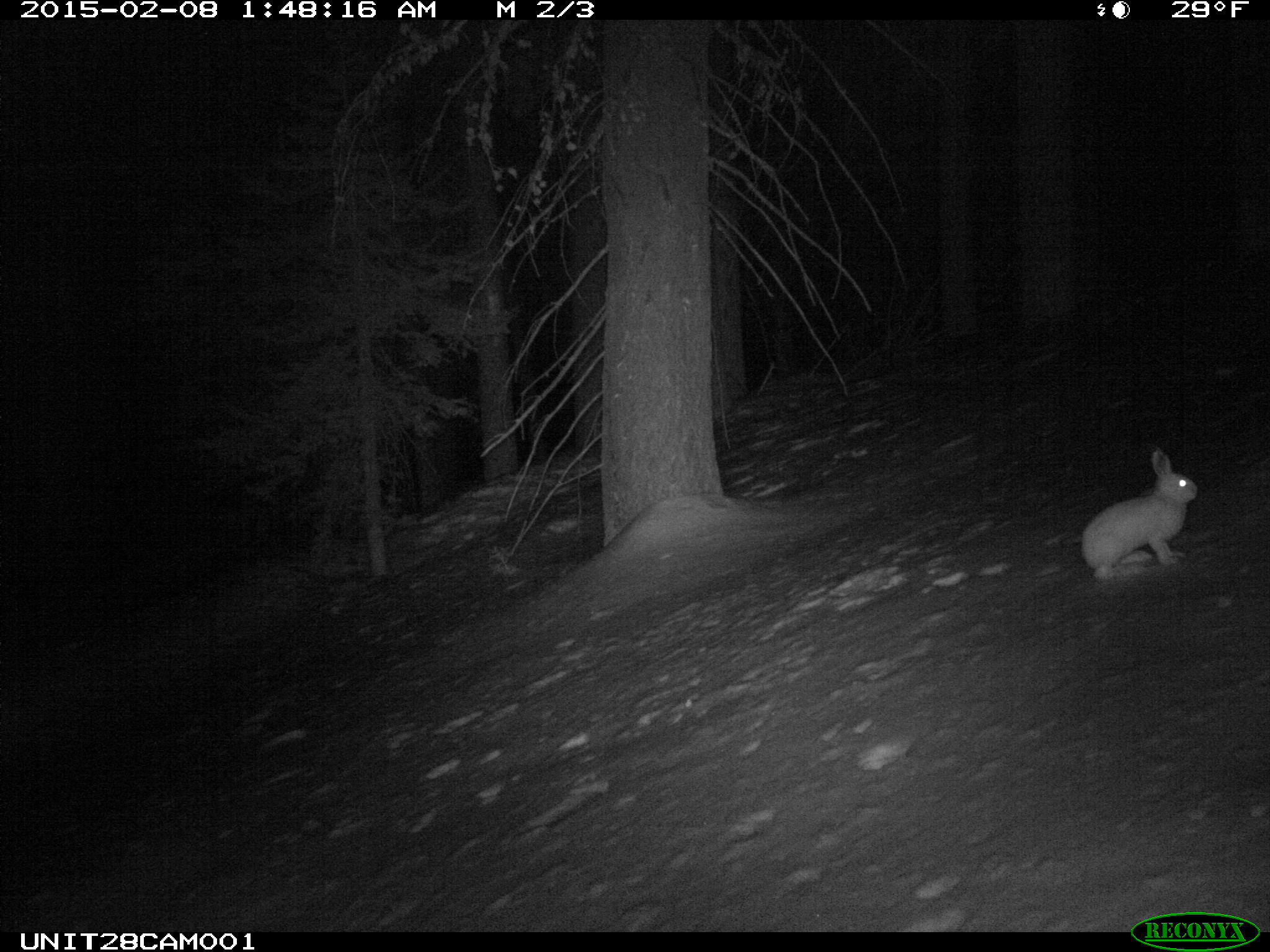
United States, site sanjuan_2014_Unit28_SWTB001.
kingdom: Animalia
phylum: Chordata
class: Mammalia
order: Lagomorpha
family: Leporidae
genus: Lepus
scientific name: Lepus americanus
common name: snowshoe hare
Lepus americanus (snowshoe hare).